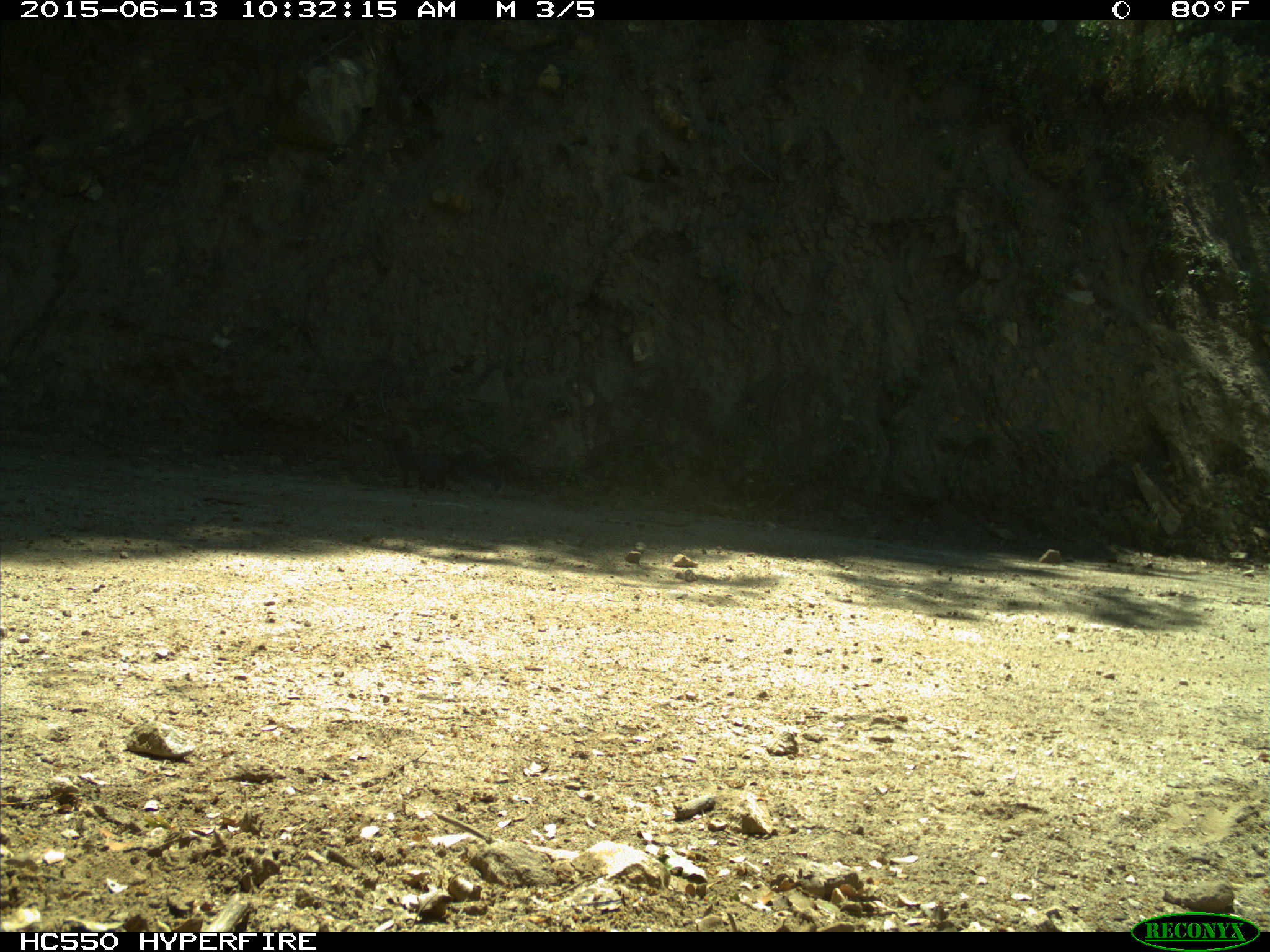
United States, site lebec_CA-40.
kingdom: Animalia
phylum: Chordata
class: Mammalia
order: Rodentia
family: Sciuridae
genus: Sciurus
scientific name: Sciurus carolinensis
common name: eastern gray squirrel